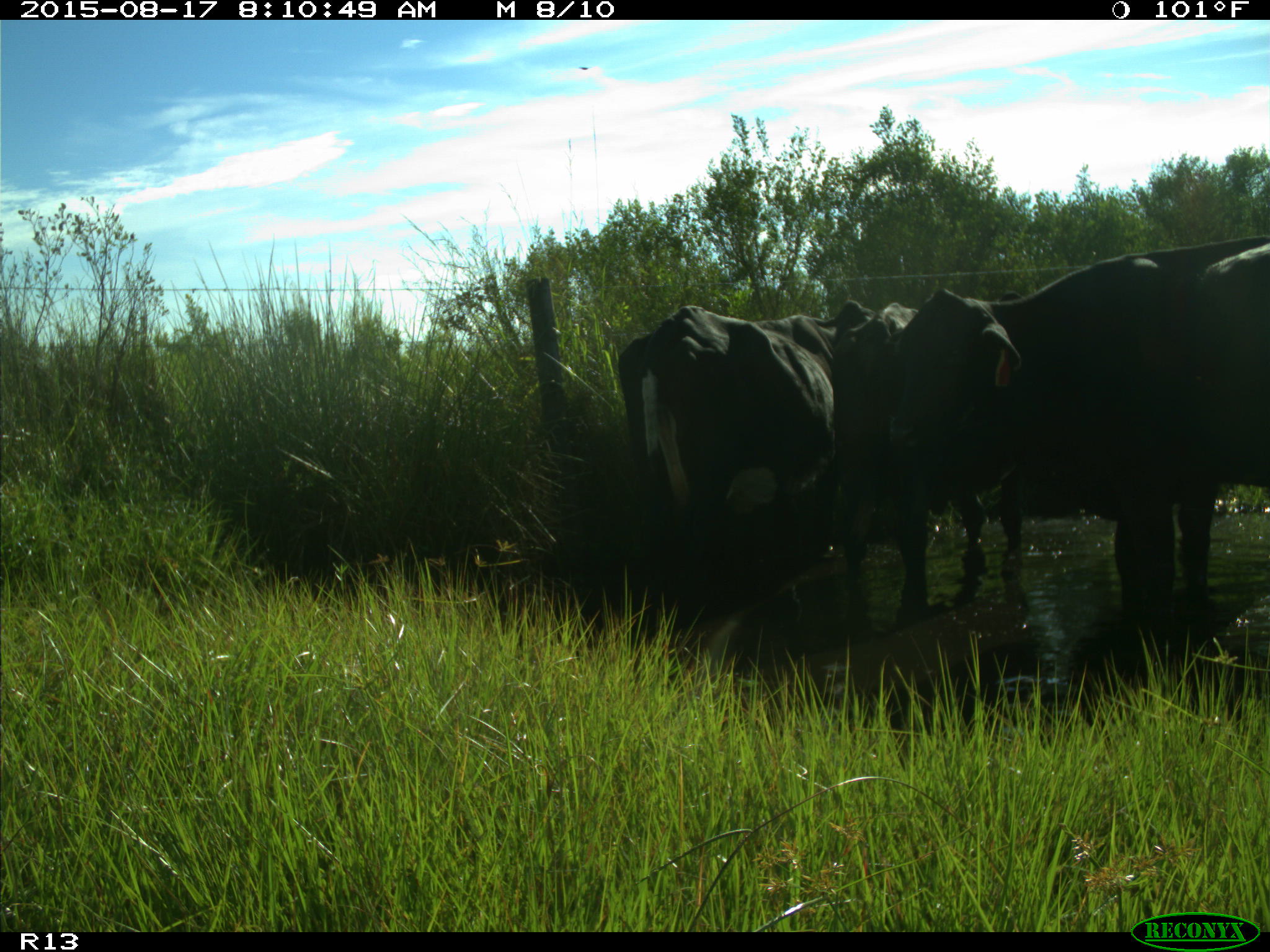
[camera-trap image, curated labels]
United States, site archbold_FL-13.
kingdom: Animalia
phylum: Chordata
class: Mammalia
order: Artiodactyla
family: Bovidae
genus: Bos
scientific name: Bos taurus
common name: domestic cow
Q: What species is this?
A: Bos taurus (domestic cow).